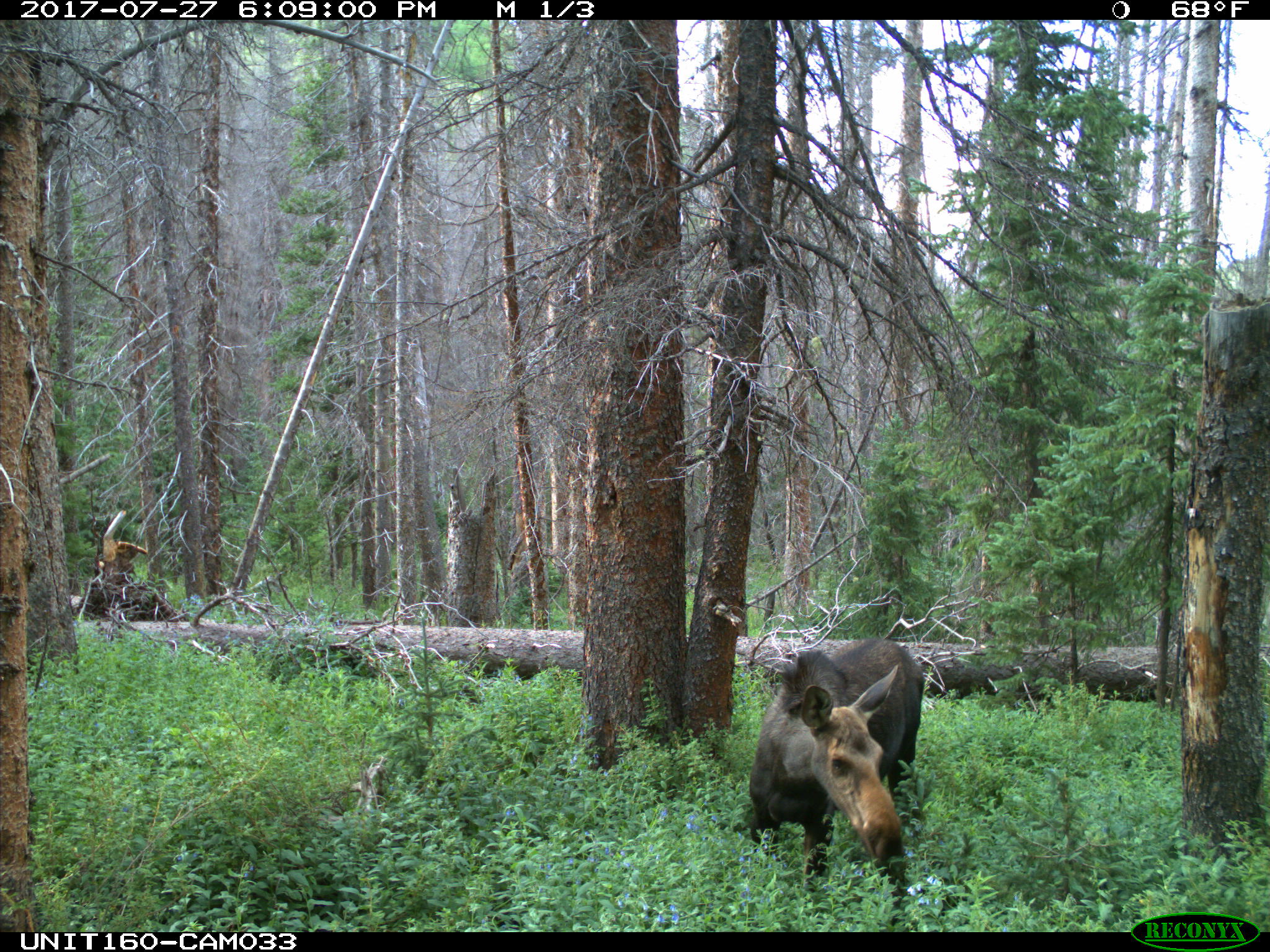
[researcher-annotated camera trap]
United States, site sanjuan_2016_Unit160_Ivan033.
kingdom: Animalia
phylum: Chordata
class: Mammalia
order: Artiodactyla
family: Cervidae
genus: Alces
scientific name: Alces alces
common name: moose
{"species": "Alces alces (moose)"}